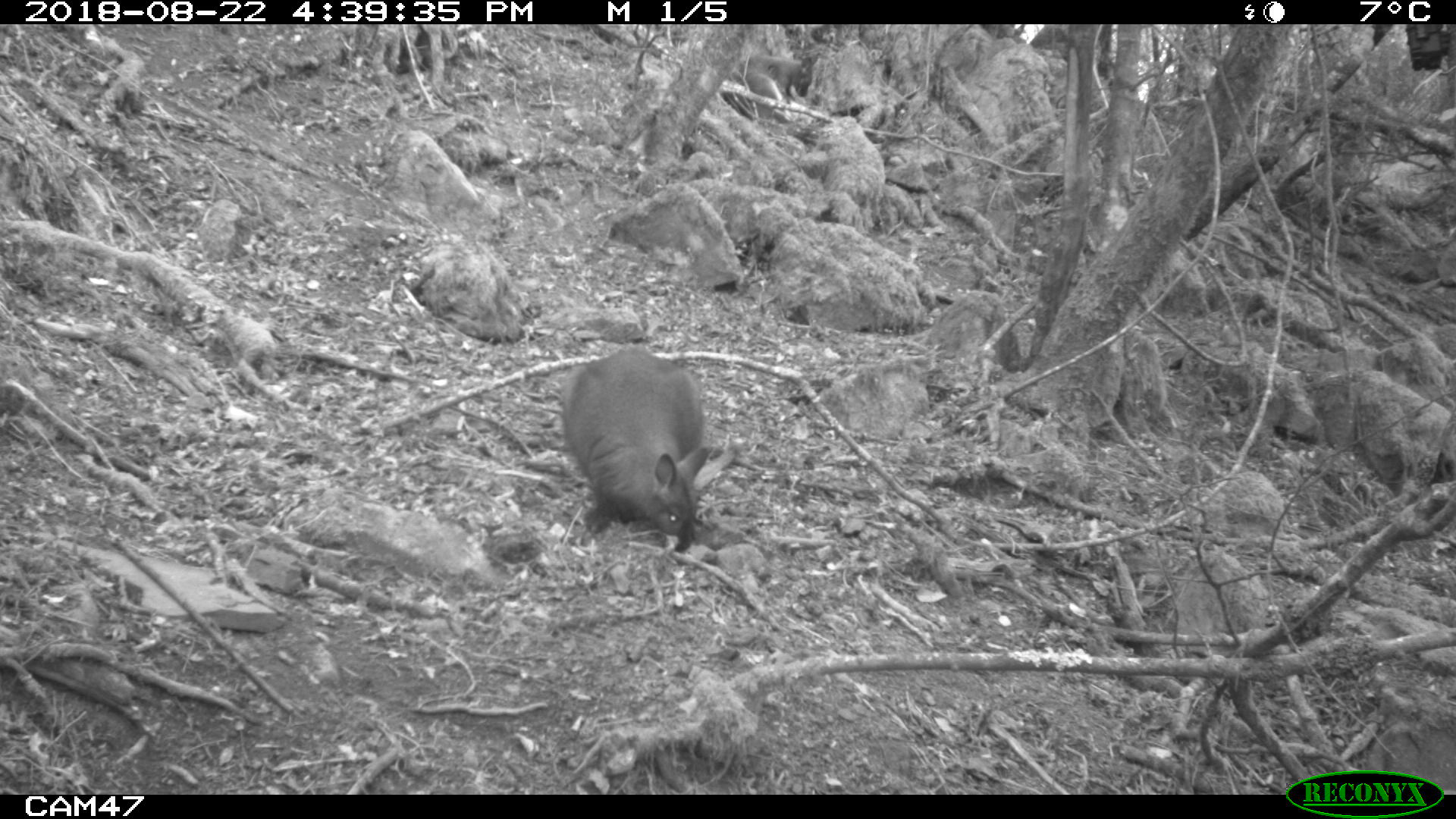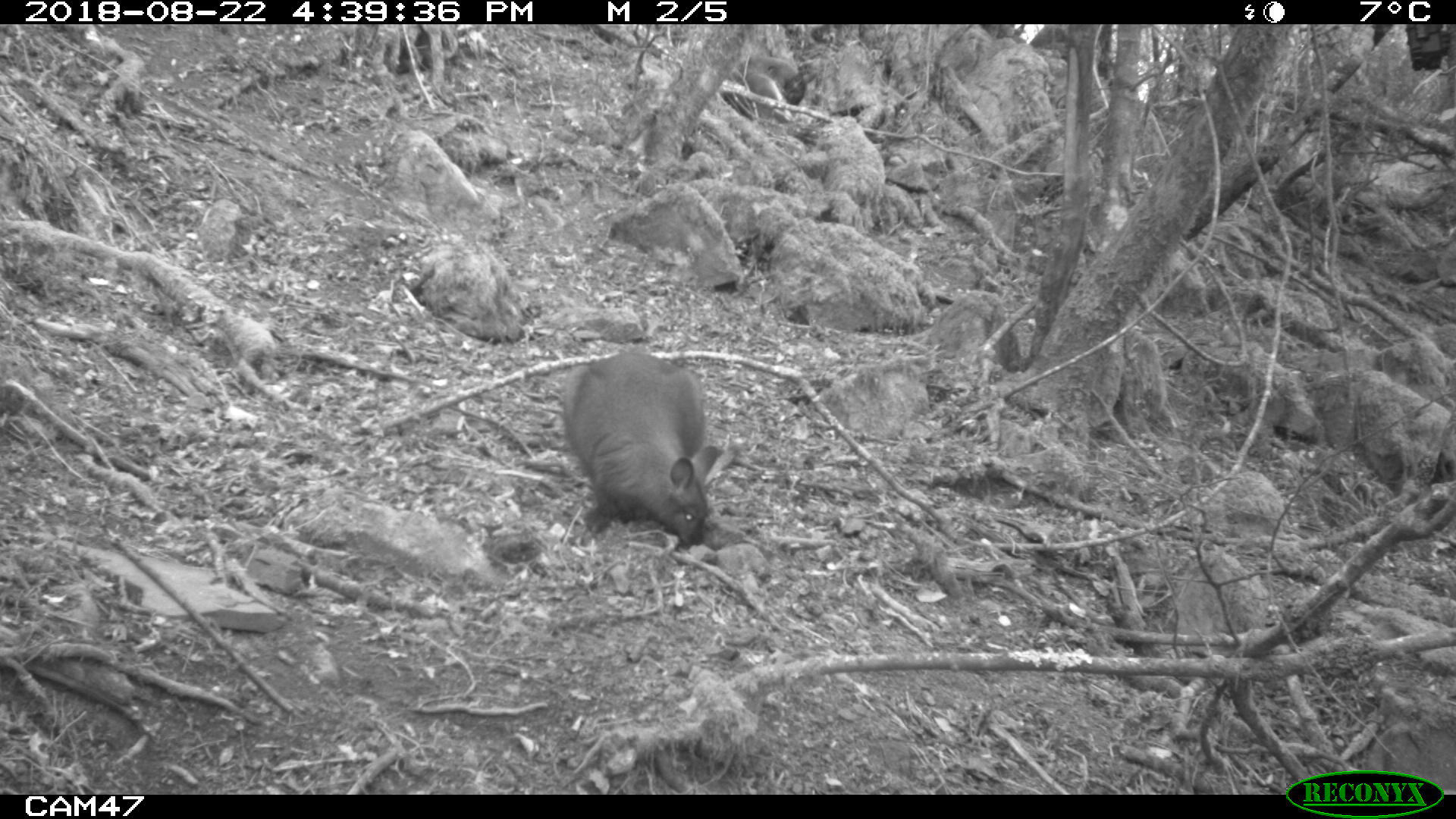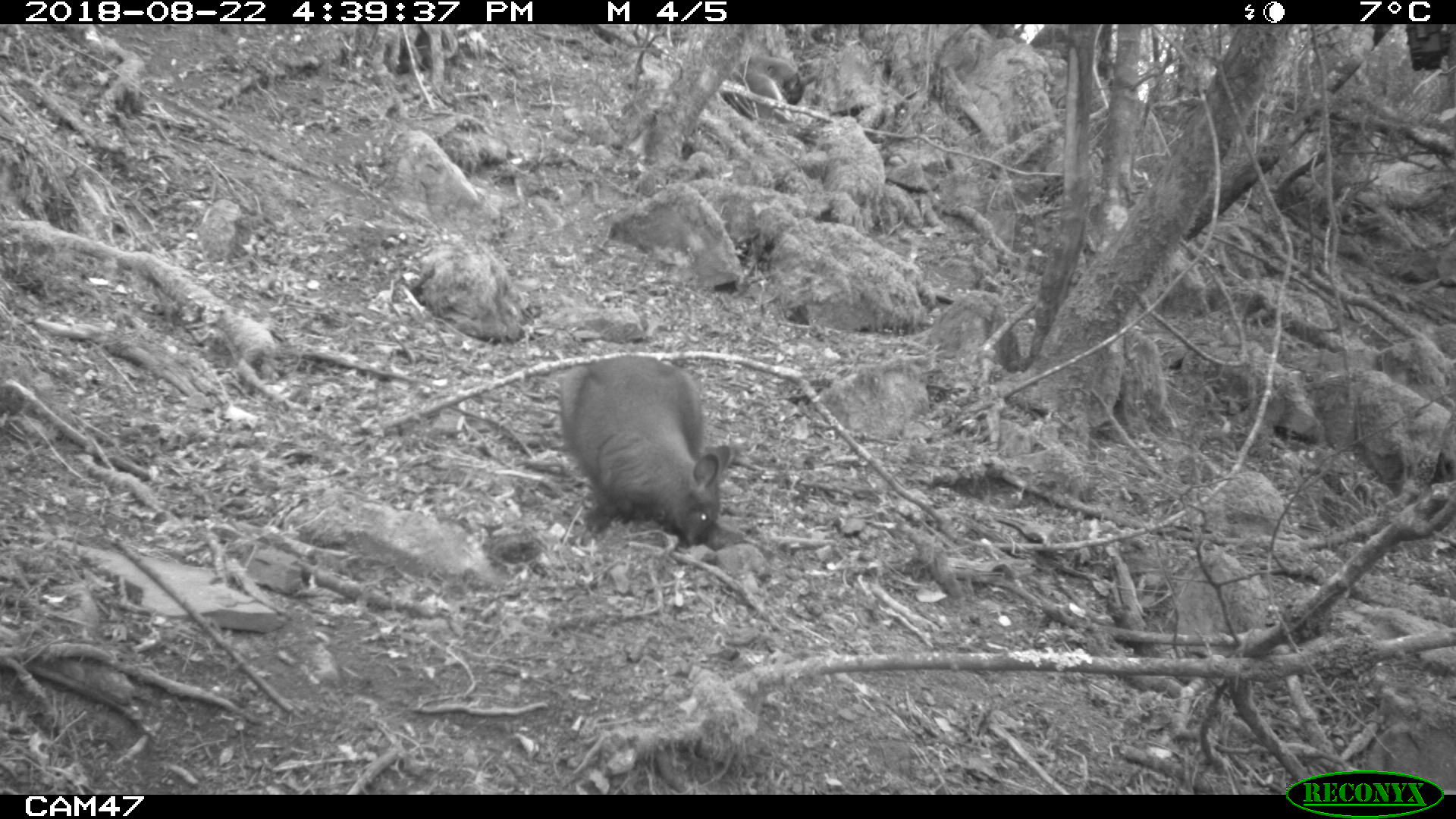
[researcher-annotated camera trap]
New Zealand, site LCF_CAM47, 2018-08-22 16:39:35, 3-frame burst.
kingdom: Animalia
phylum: Chordata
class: Mammalia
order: Diprotodontia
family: Macropodidae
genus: Notamacropus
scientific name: Notamacropus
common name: wallaby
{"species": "wallaby (Notamacropus)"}